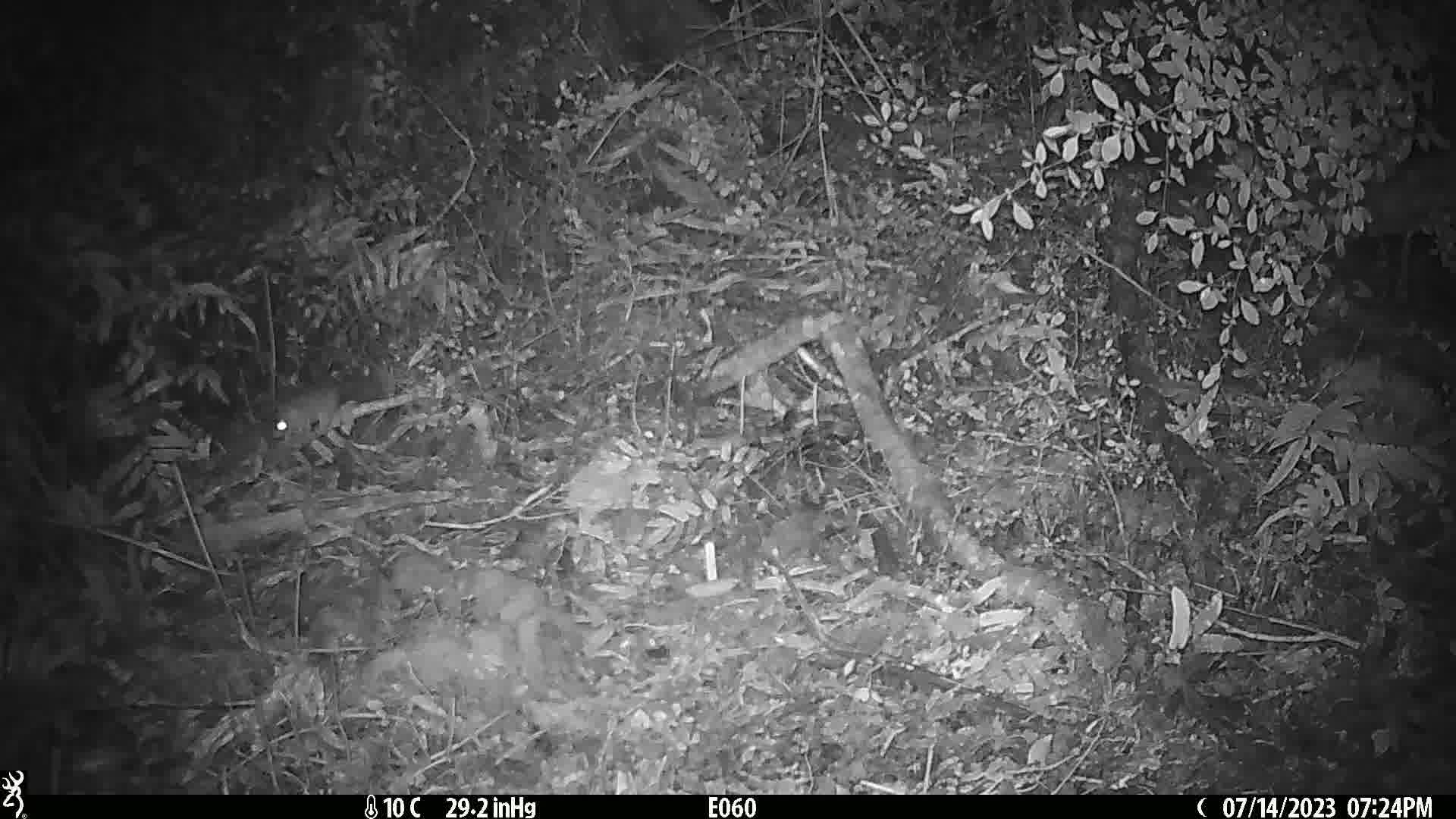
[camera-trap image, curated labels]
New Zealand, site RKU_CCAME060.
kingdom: Animalia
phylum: Chordata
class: Mammalia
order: Rodentia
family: Muridae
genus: Rattus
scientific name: Rattus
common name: rat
Rat (Rattus).